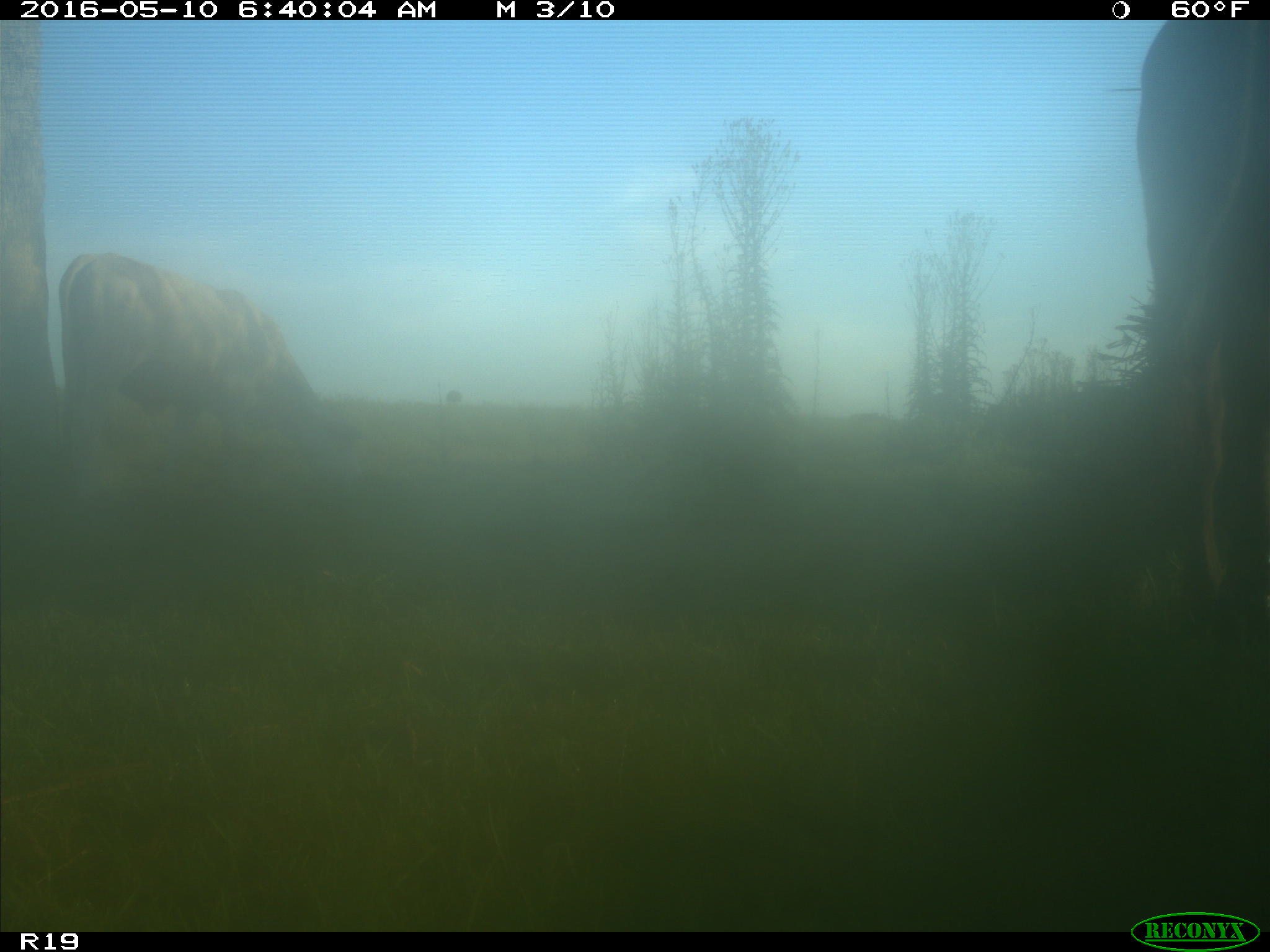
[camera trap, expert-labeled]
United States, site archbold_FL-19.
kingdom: Animalia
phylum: Chordata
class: Mammalia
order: Artiodactyla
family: Bovidae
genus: Bos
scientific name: Bos taurus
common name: domestic cow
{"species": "Bos taurus (domestic cow)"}